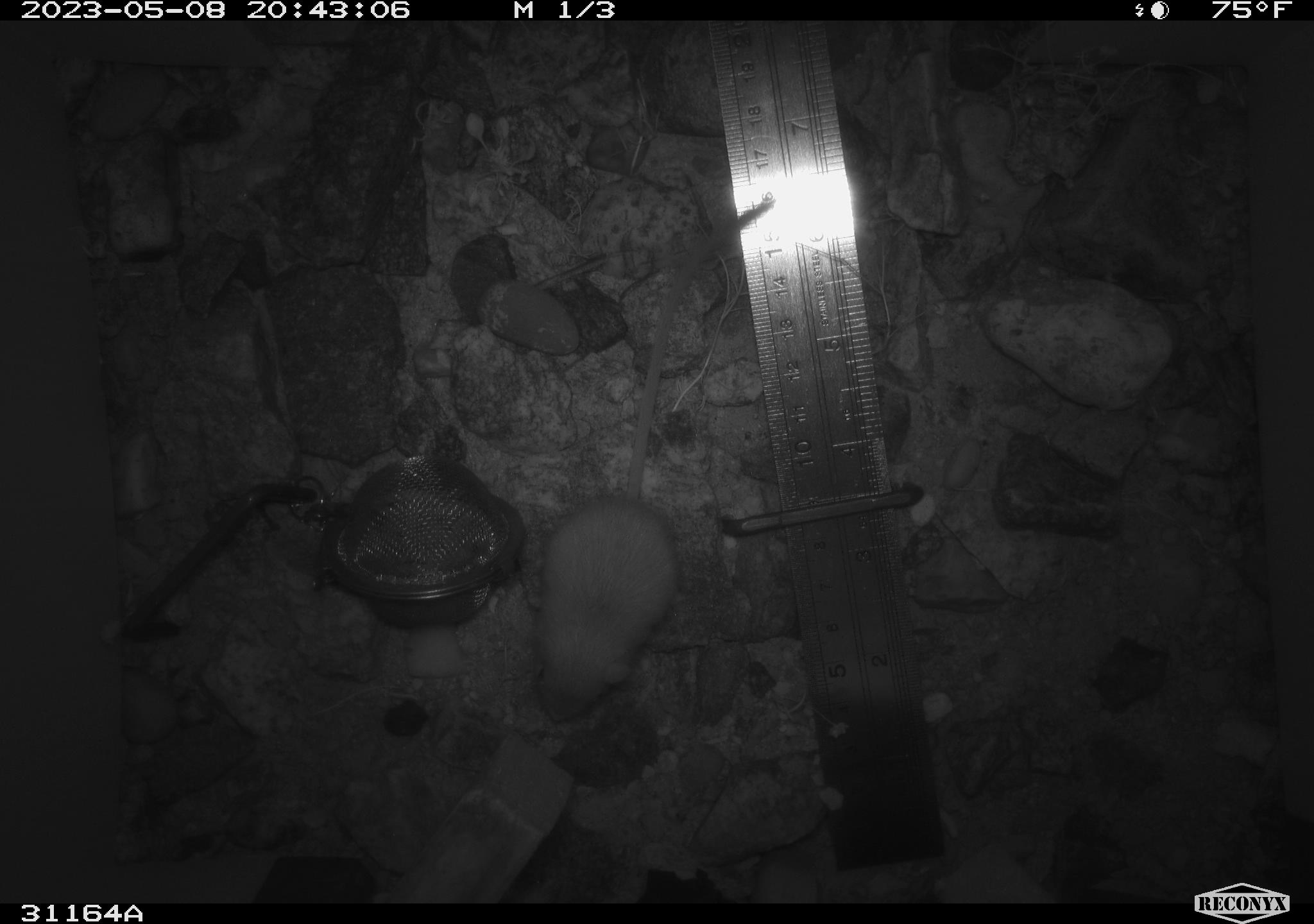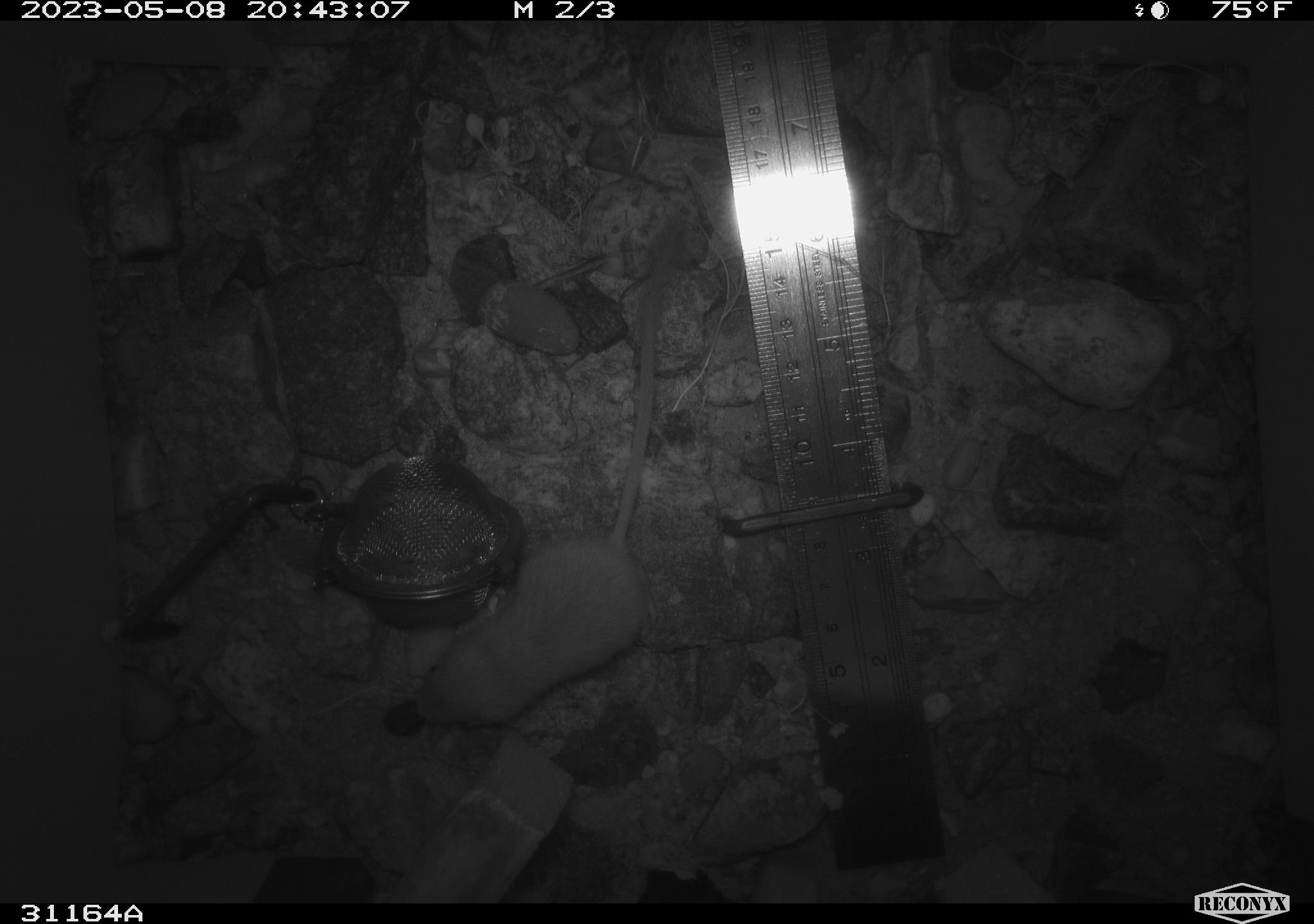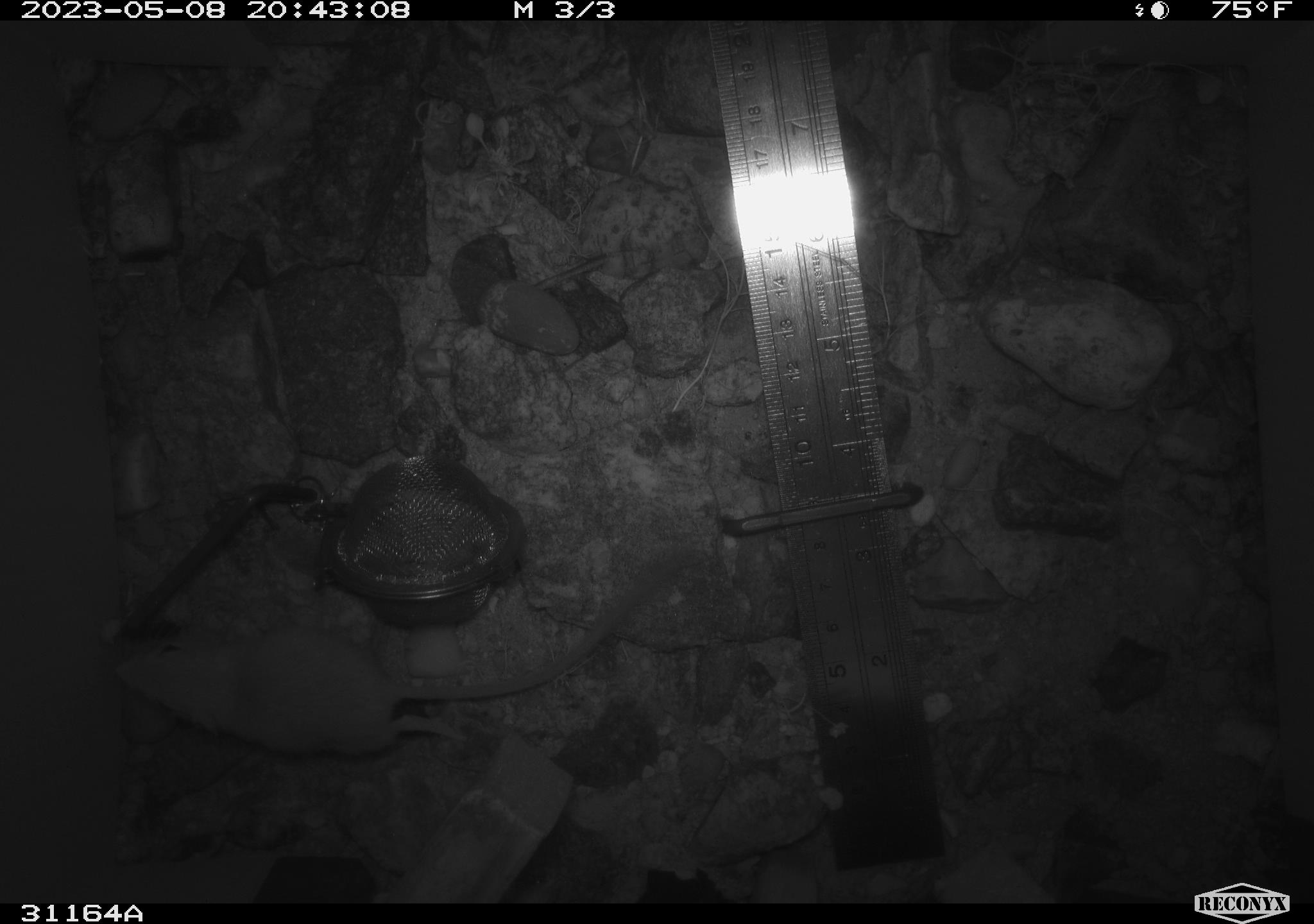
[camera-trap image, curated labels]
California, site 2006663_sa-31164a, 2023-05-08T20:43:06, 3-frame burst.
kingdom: Animalia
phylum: Chordata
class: Mammalia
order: Rodentia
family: Heteromyidae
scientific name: Heteromyidae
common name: kangaroo rats and pocket mice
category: heteromyidae family